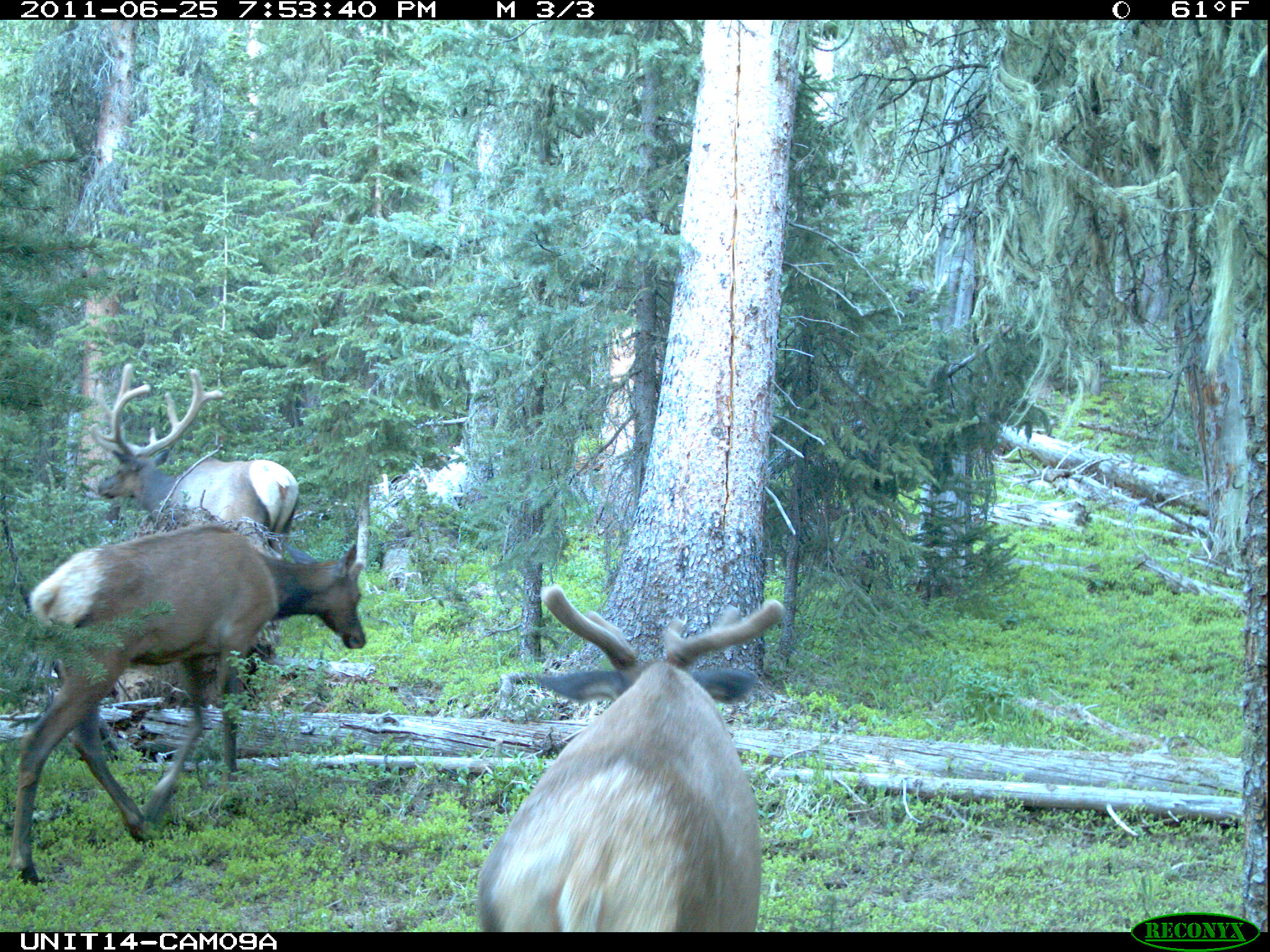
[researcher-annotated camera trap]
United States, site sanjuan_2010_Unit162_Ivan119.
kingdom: Animalia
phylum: Chordata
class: Mammalia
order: Artiodactyla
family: Cervidae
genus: Cervus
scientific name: Cervus elaphus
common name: red deer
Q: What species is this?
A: Cervus elaphus (red deer).